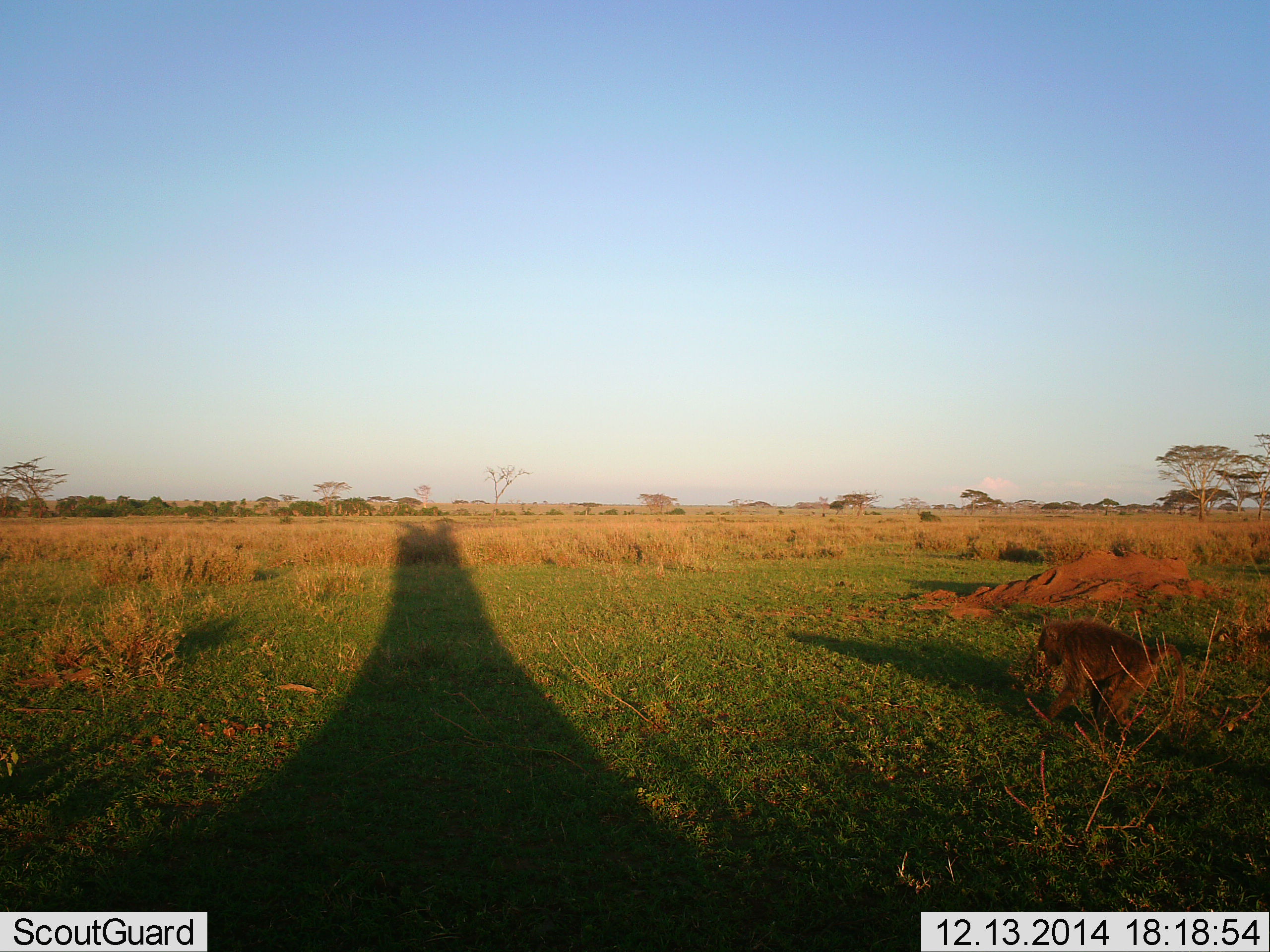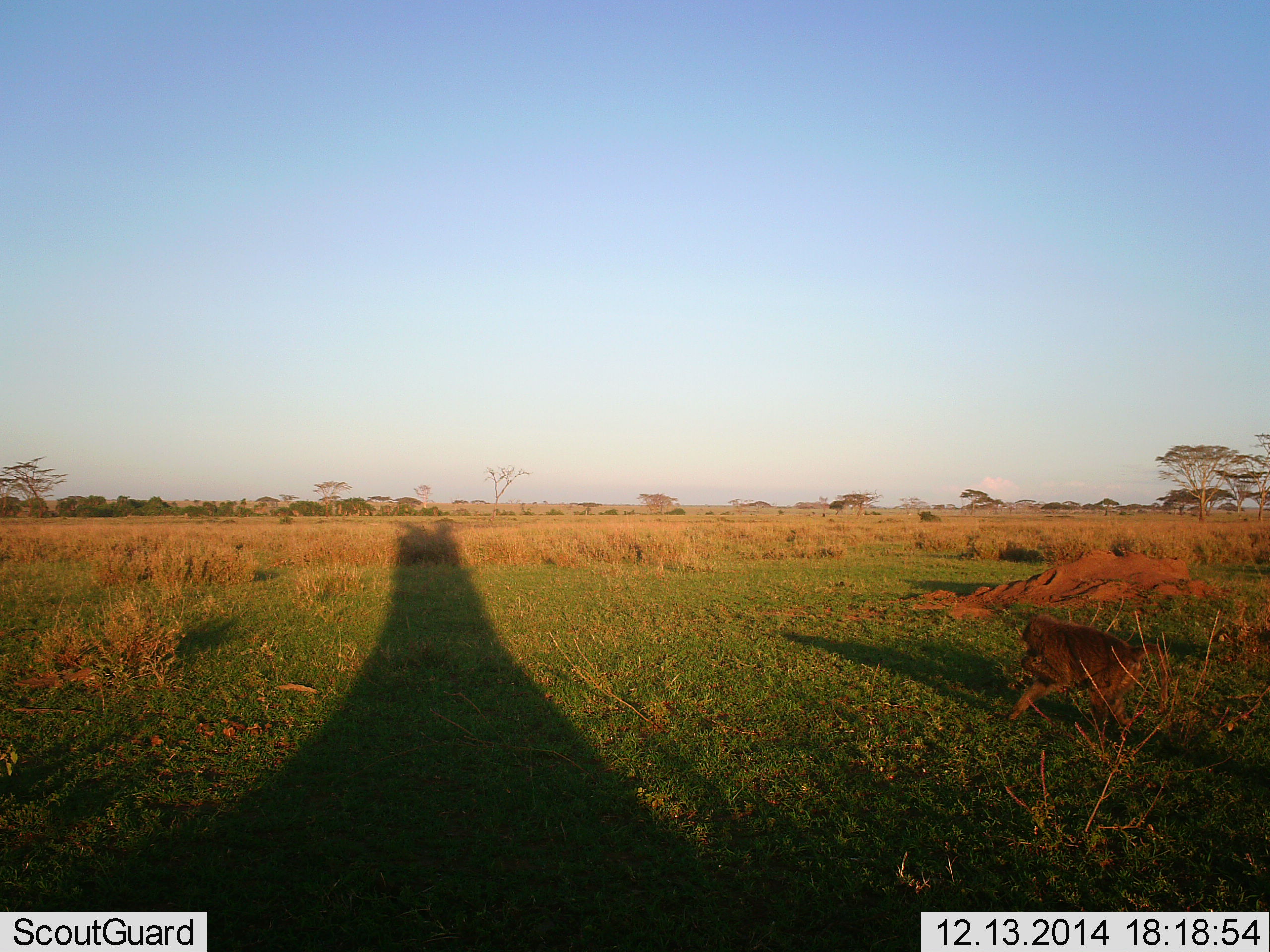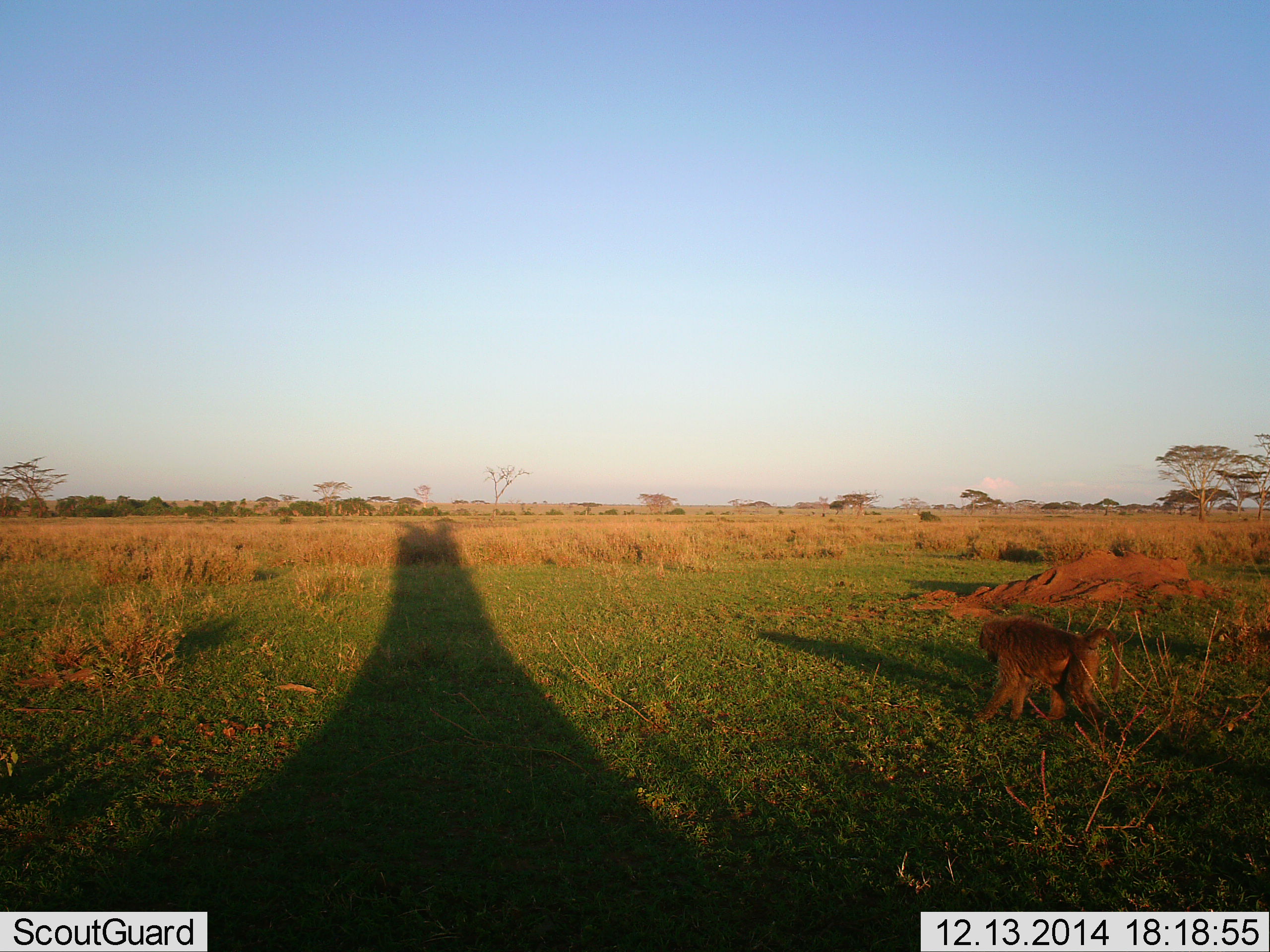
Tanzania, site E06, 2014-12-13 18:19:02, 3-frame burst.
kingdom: Animalia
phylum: Chordata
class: Mammalia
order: Primates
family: Cercopithecidae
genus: Papio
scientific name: Papio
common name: baboon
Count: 1.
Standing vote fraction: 20%.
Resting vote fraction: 0%.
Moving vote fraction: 100%.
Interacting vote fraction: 0%.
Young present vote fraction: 0%.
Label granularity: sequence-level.